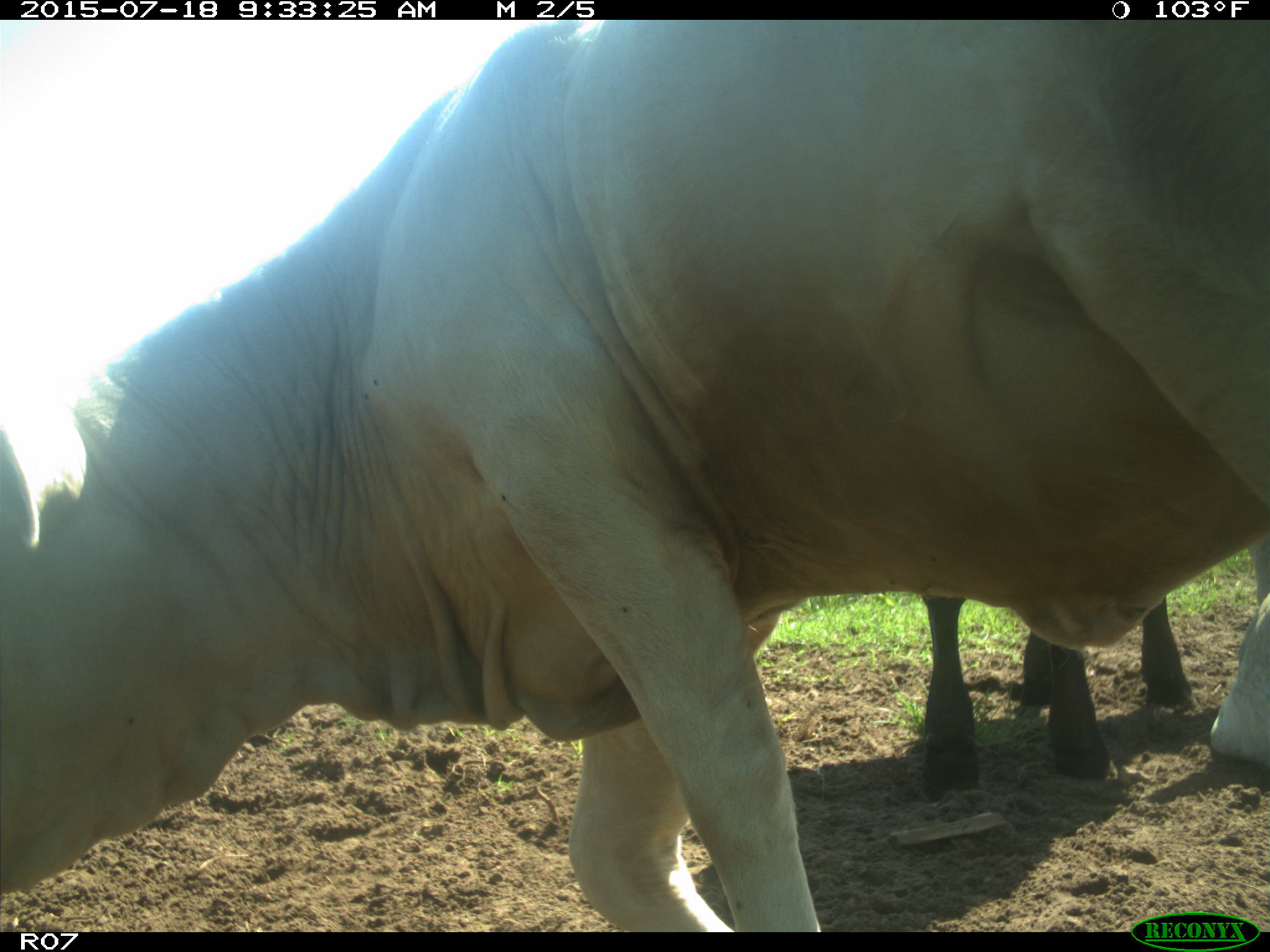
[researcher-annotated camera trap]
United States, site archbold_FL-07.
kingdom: Animalia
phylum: Chordata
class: Mammalia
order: Artiodactyla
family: Bovidae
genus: Bos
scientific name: Bos taurus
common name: domestic cow